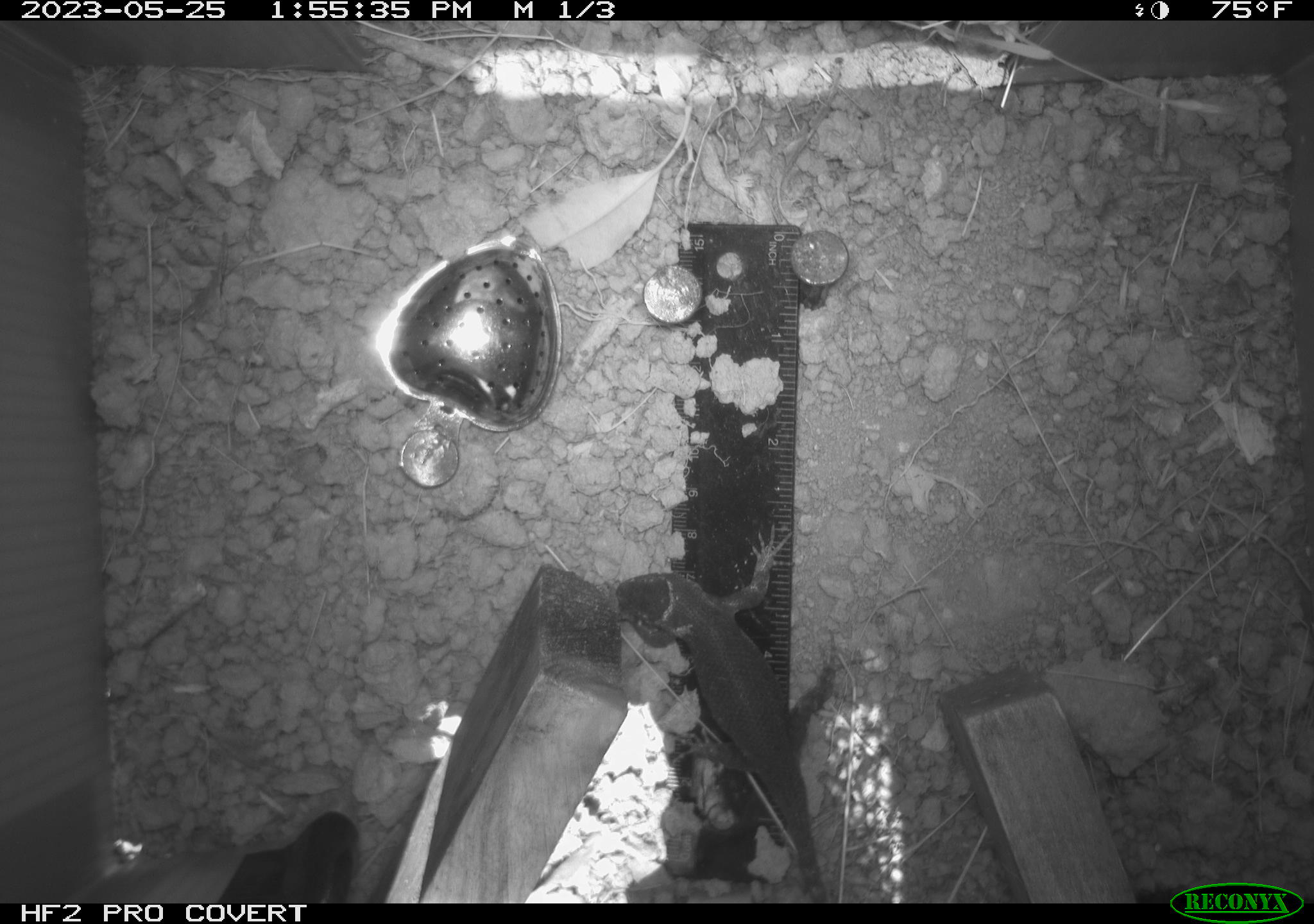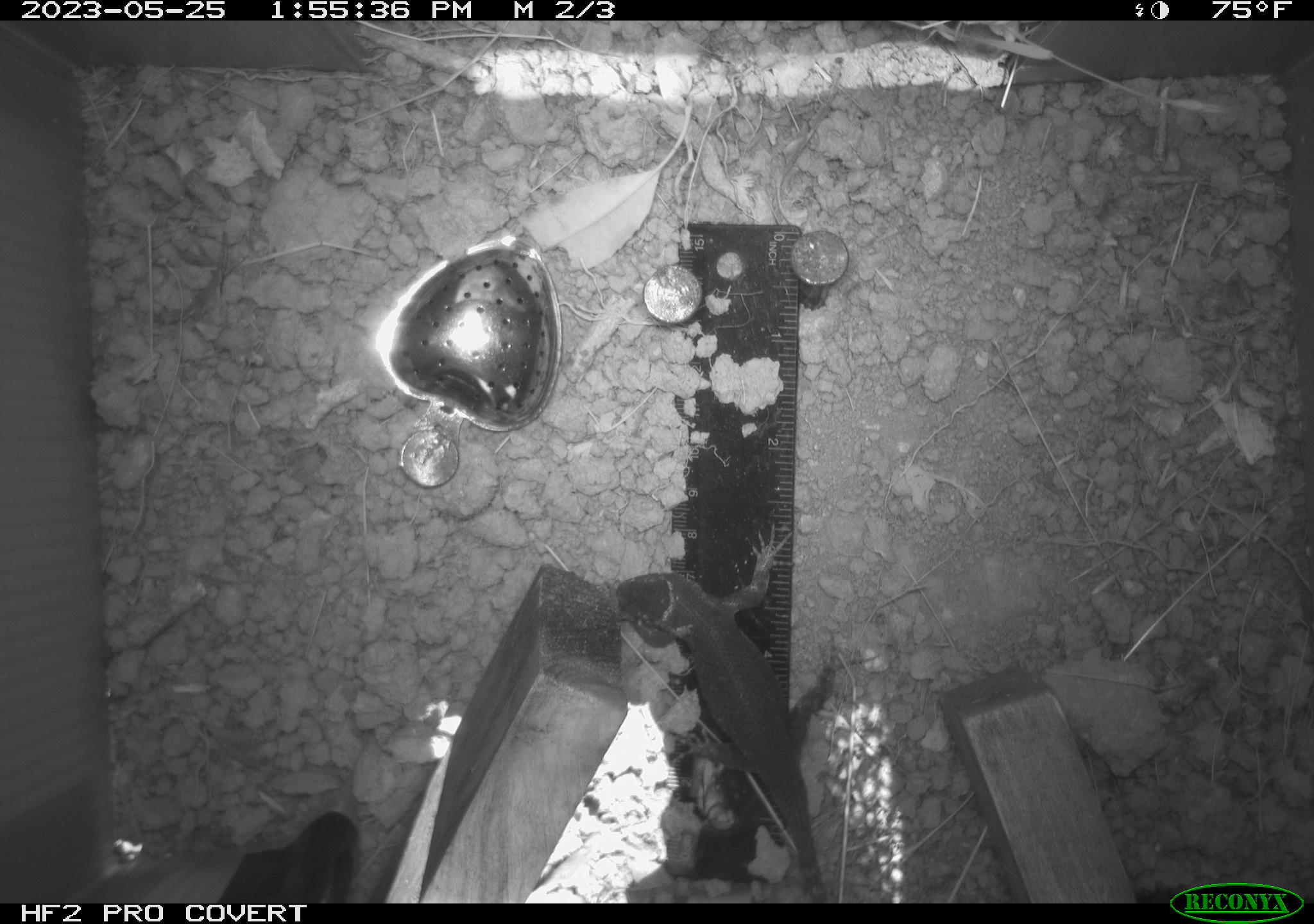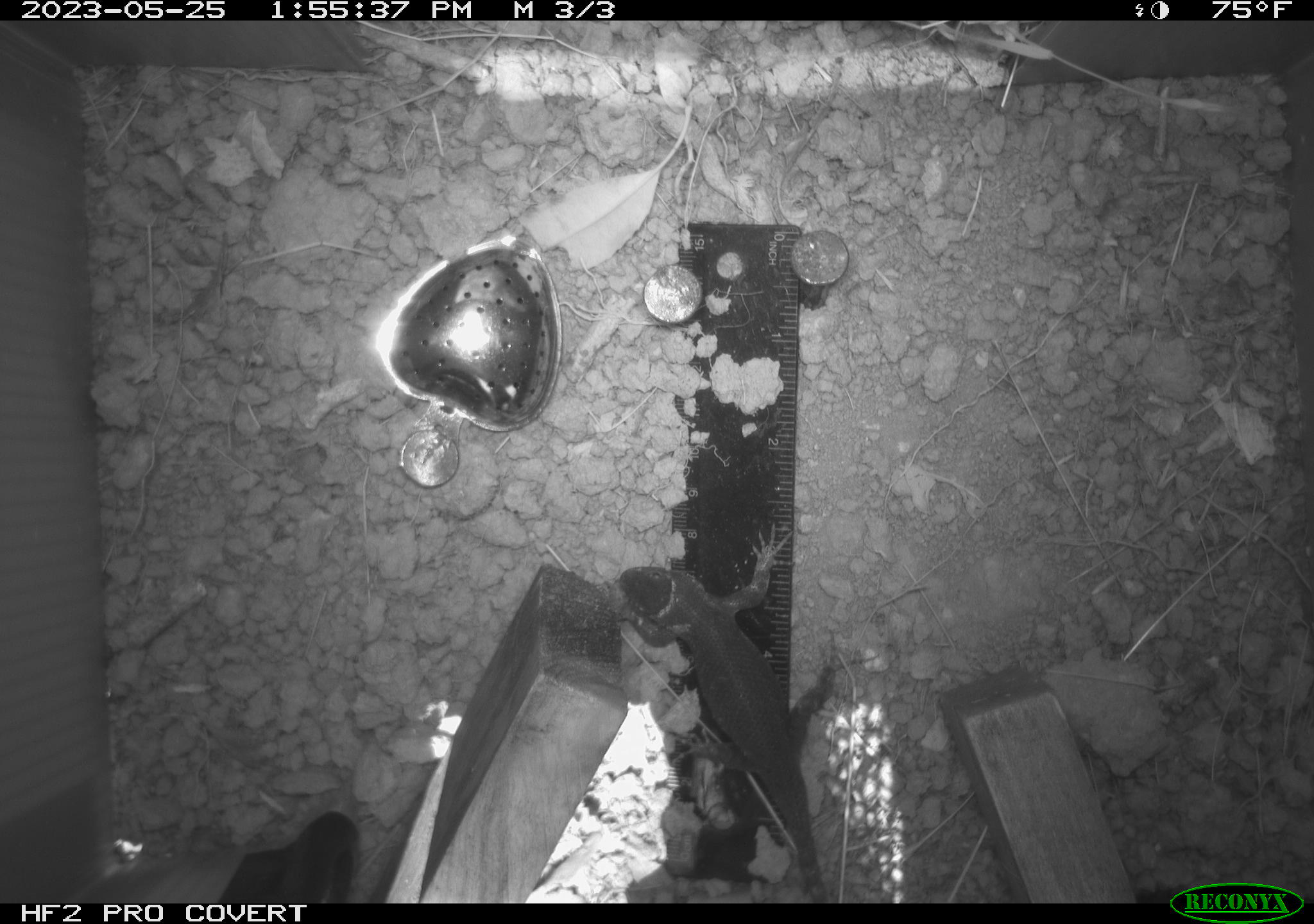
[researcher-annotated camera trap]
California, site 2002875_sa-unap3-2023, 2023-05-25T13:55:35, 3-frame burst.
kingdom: Animalia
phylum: Chordata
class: Reptilia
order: Squamata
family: Phrynosomatidae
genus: Sceloporus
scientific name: Sceloporus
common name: spiny lizards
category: sceloporus species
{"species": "sceloporus species (spiny lizards) (Sceloporus)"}